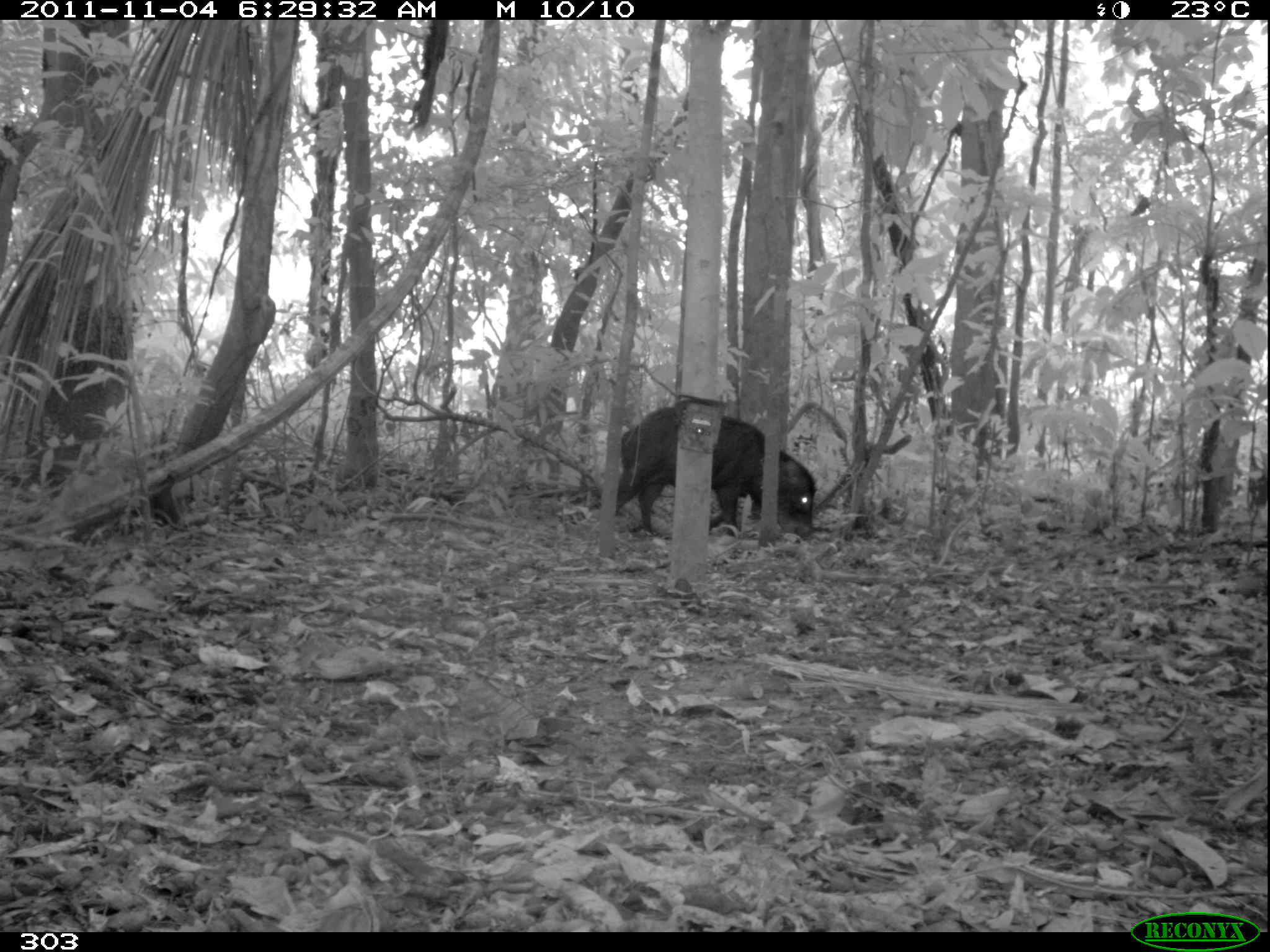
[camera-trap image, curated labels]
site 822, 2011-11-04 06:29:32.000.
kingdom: Animalia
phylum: Chordata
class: Mammalia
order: Artiodactyla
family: Tayassuidae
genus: Tayassu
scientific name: Tayassu pecari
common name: white-lipped peccary